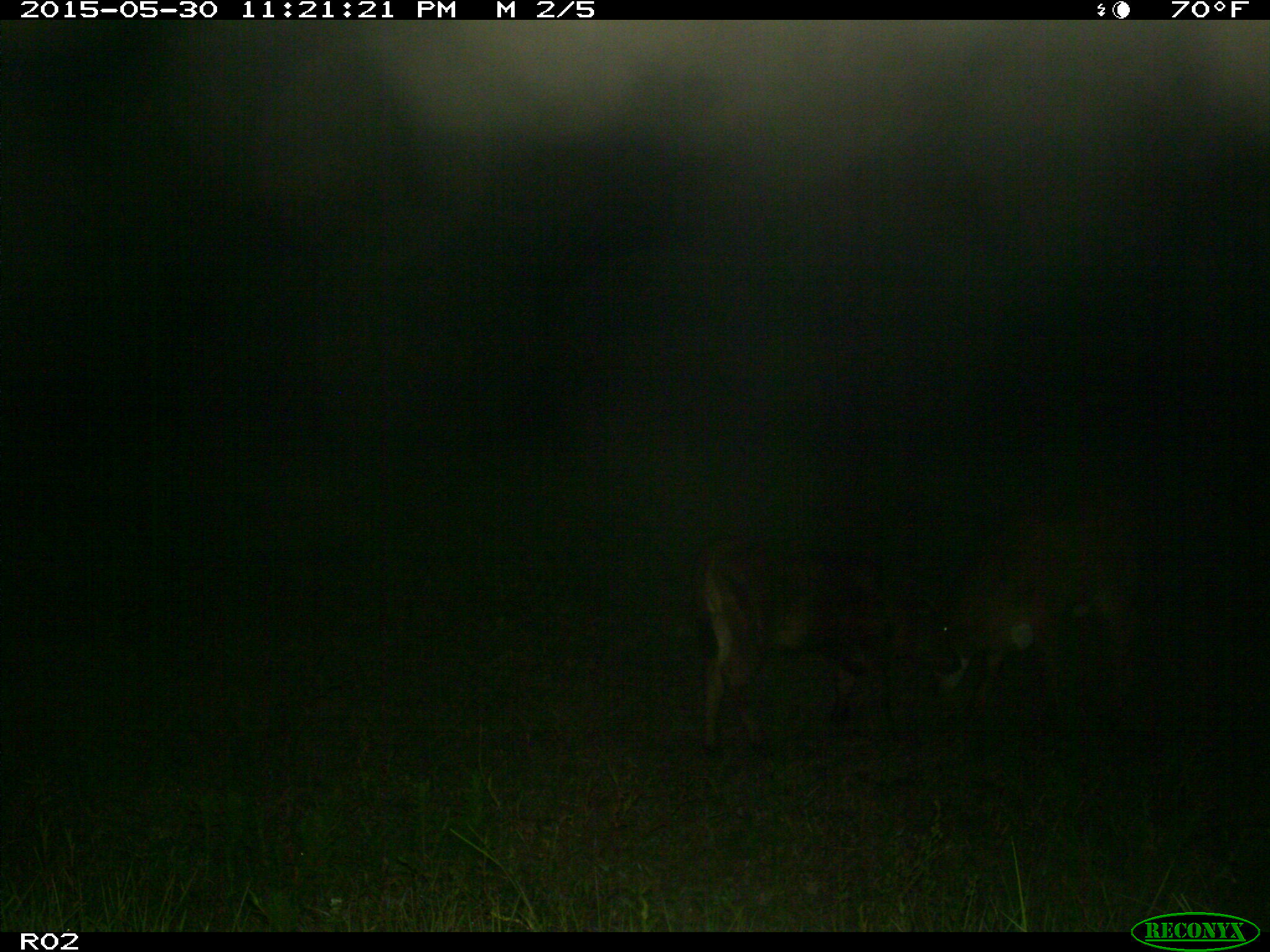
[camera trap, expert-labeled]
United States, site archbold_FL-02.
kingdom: Animalia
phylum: Chordata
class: Mammalia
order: Artiodactyla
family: Bovidae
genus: Bos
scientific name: Bos taurus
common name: domestic cow